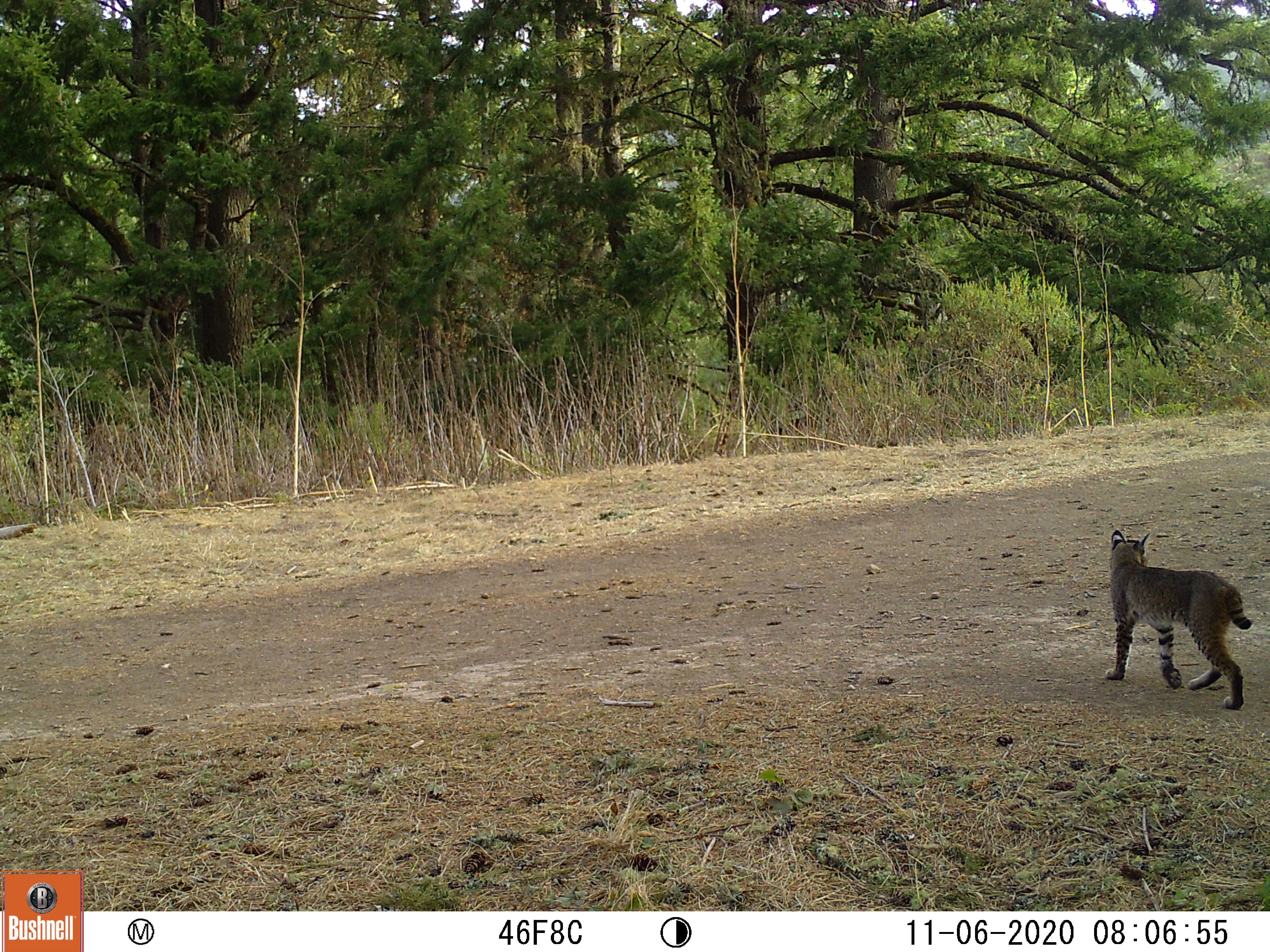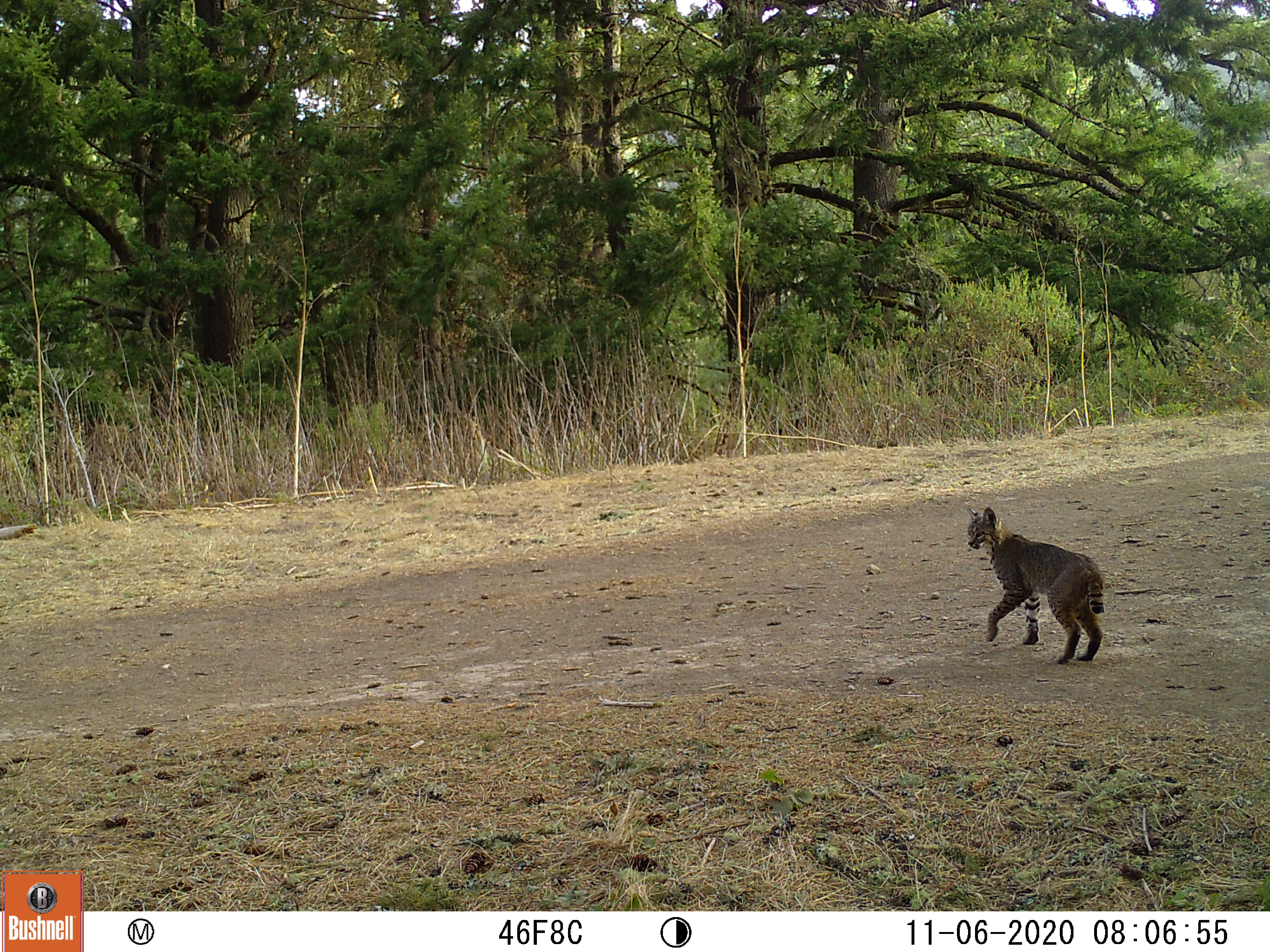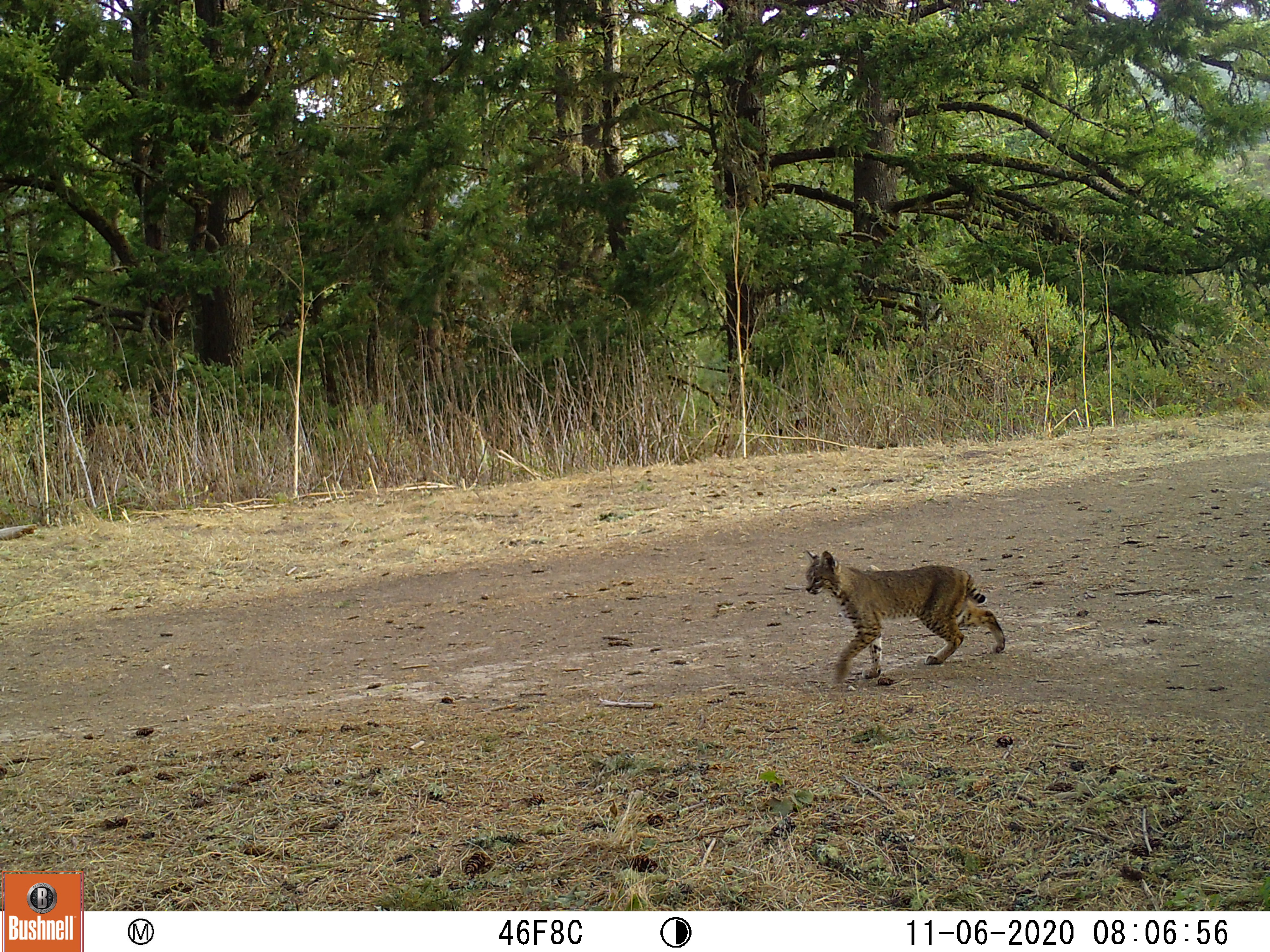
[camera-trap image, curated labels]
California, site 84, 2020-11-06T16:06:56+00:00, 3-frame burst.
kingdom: Animalia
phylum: Chordata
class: Mammalia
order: Carnivora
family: Felidae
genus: Lynx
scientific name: Lynx rufus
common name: bobcat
Bobcat (Lynx rufus).